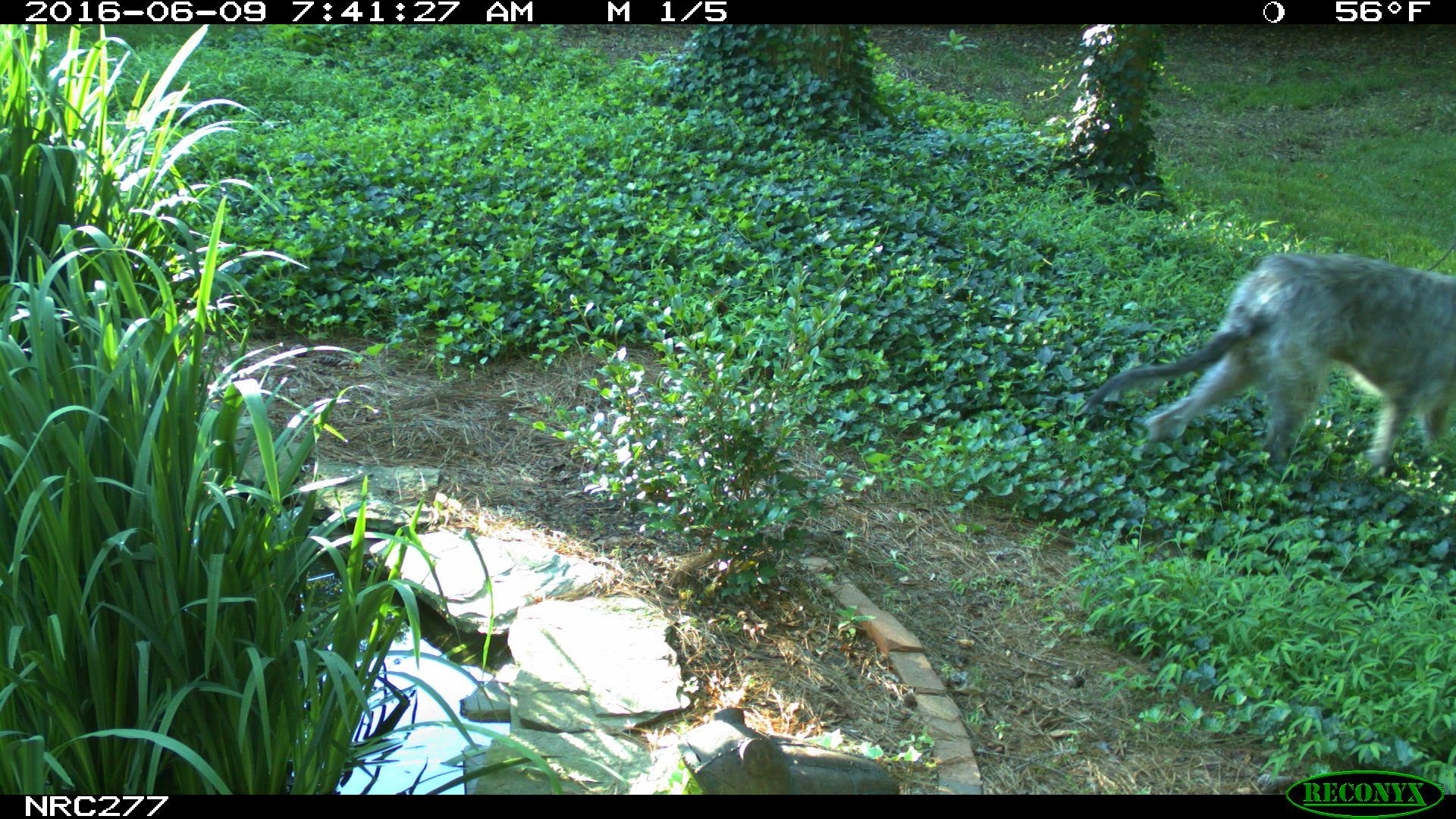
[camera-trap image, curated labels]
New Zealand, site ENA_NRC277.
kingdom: Animalia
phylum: Chordata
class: Mammalia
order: Carnivora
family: Canidae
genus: Canis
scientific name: Canis familiaris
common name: domestic dog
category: dog